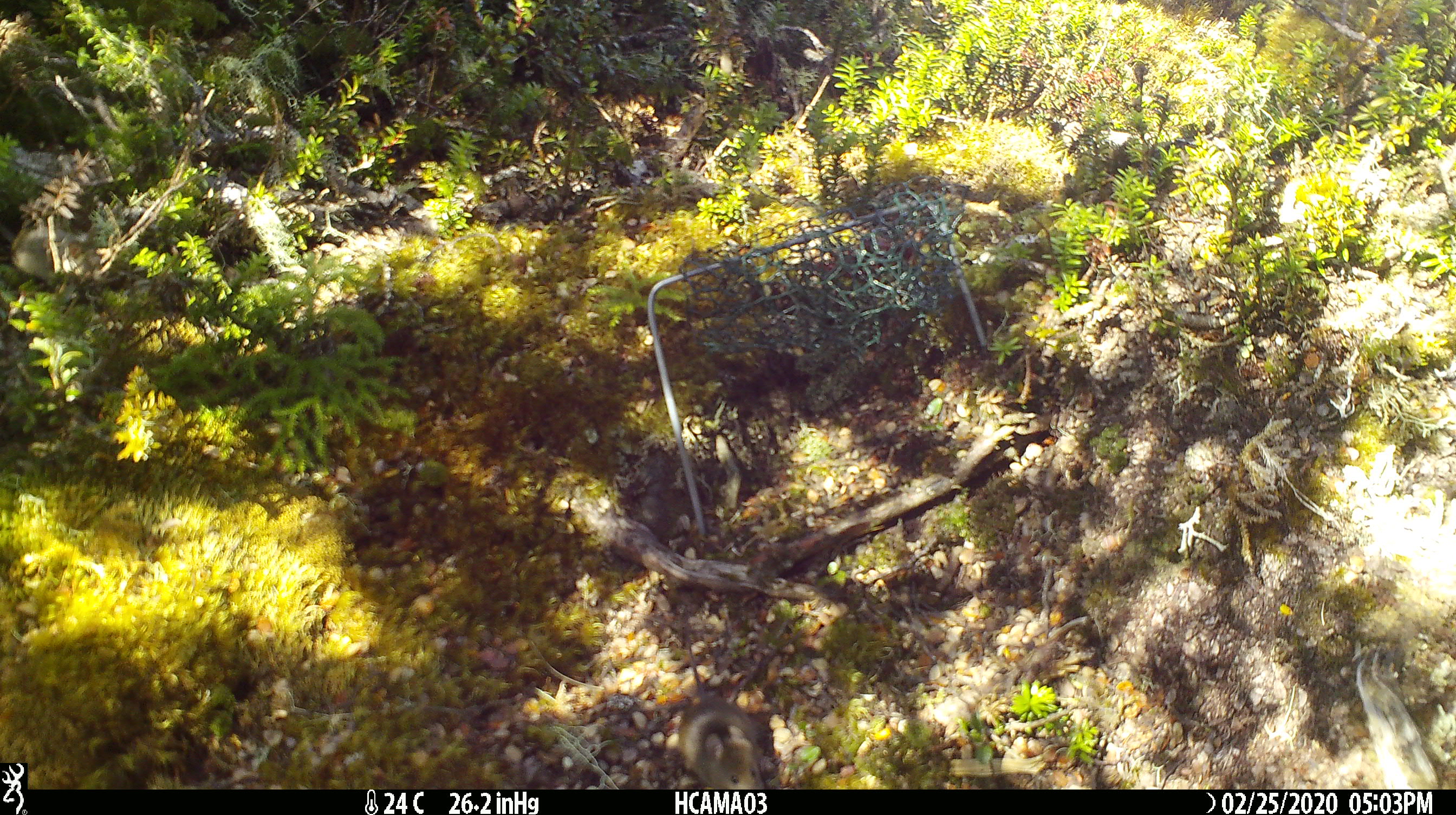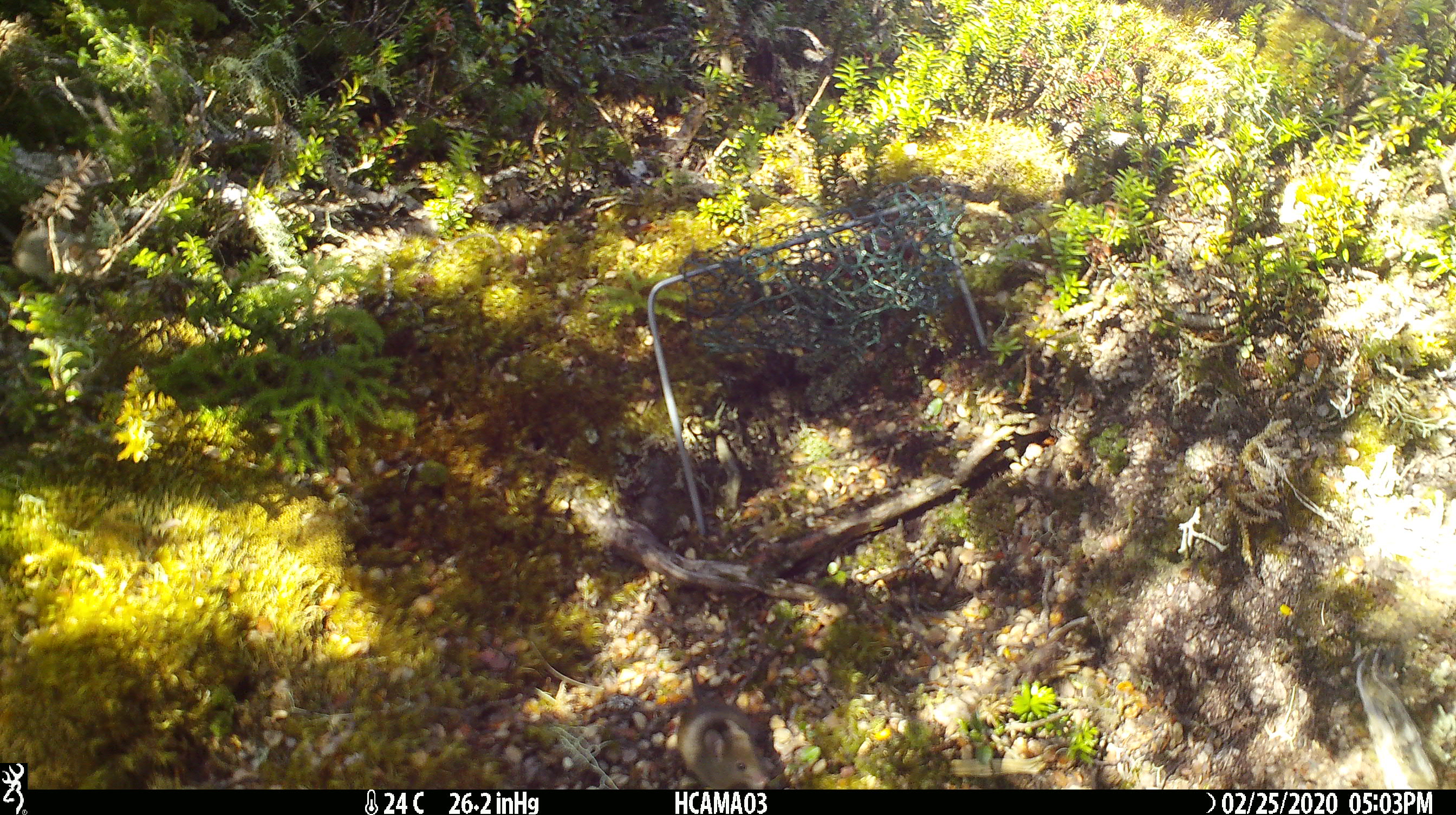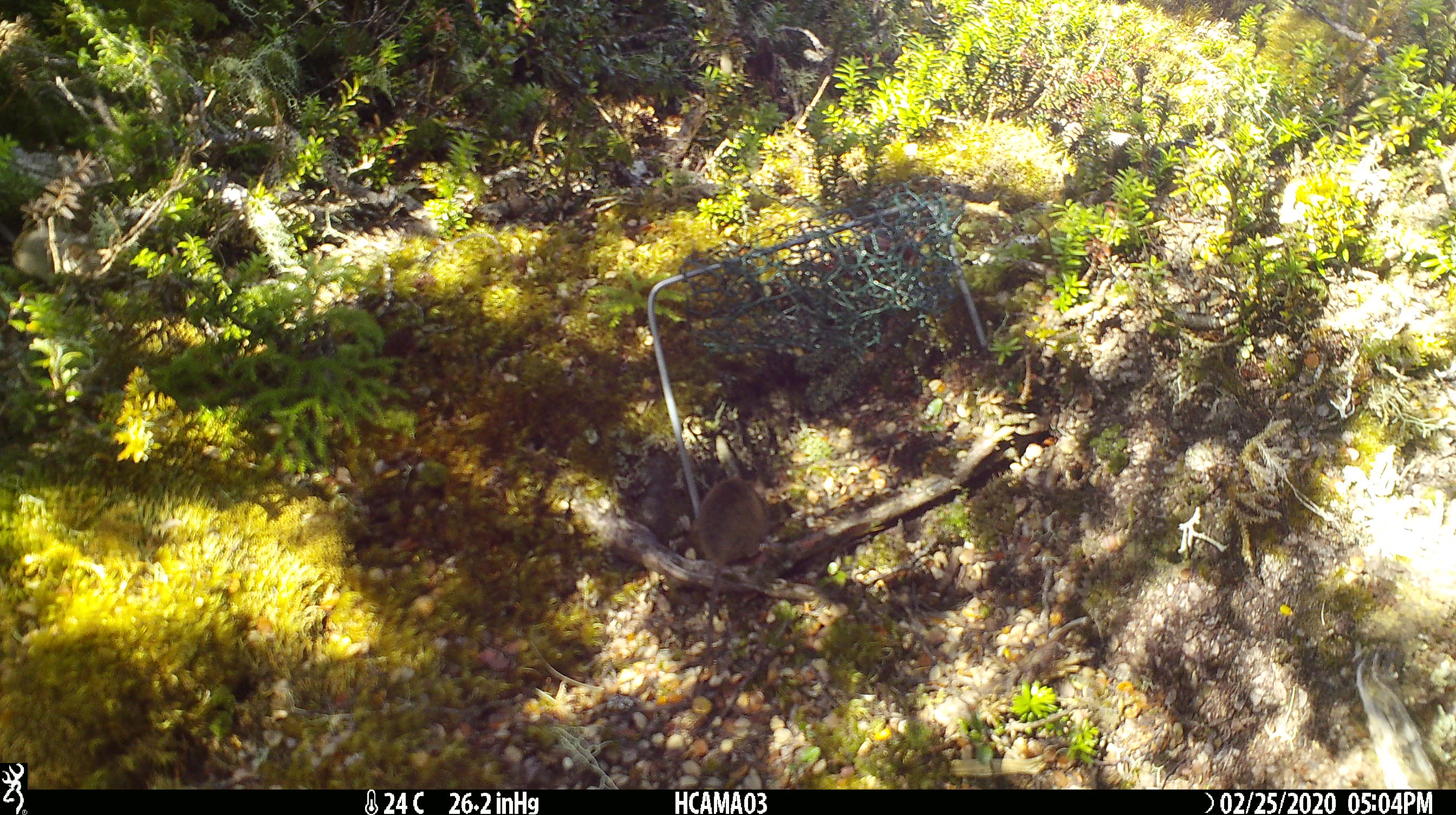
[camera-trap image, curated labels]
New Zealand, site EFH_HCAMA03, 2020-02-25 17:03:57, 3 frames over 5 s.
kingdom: Animalia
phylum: Chordata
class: Mammalia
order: Rodentia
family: Muridae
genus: Mus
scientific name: Mus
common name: mouse